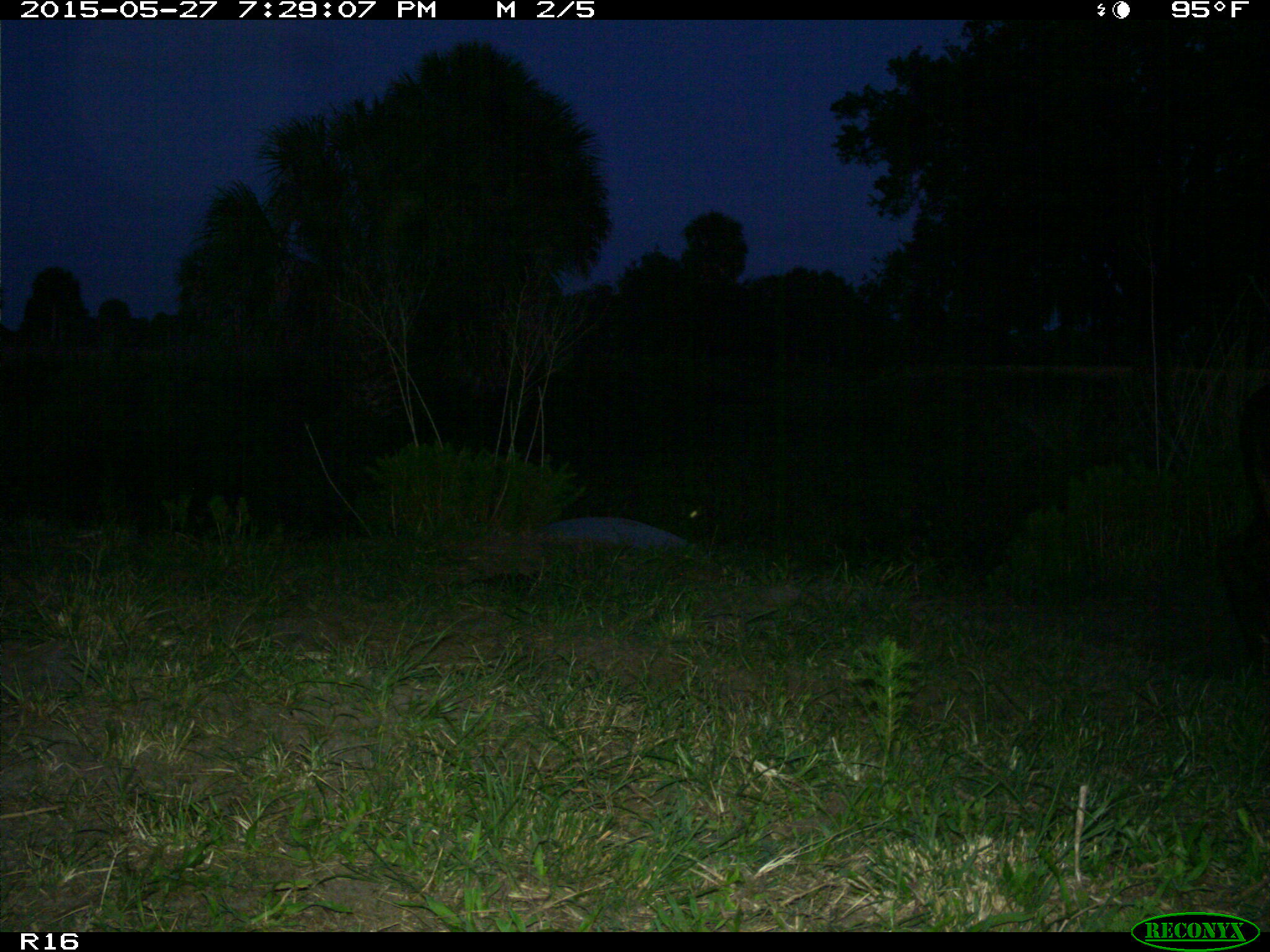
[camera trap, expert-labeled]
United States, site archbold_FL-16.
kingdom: Animalia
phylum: Chordata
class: Mammalia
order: Artiodactyla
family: Bovidae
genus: Bos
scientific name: Bos taurus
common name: domestic cow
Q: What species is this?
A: Bos taurus (domestic cow).